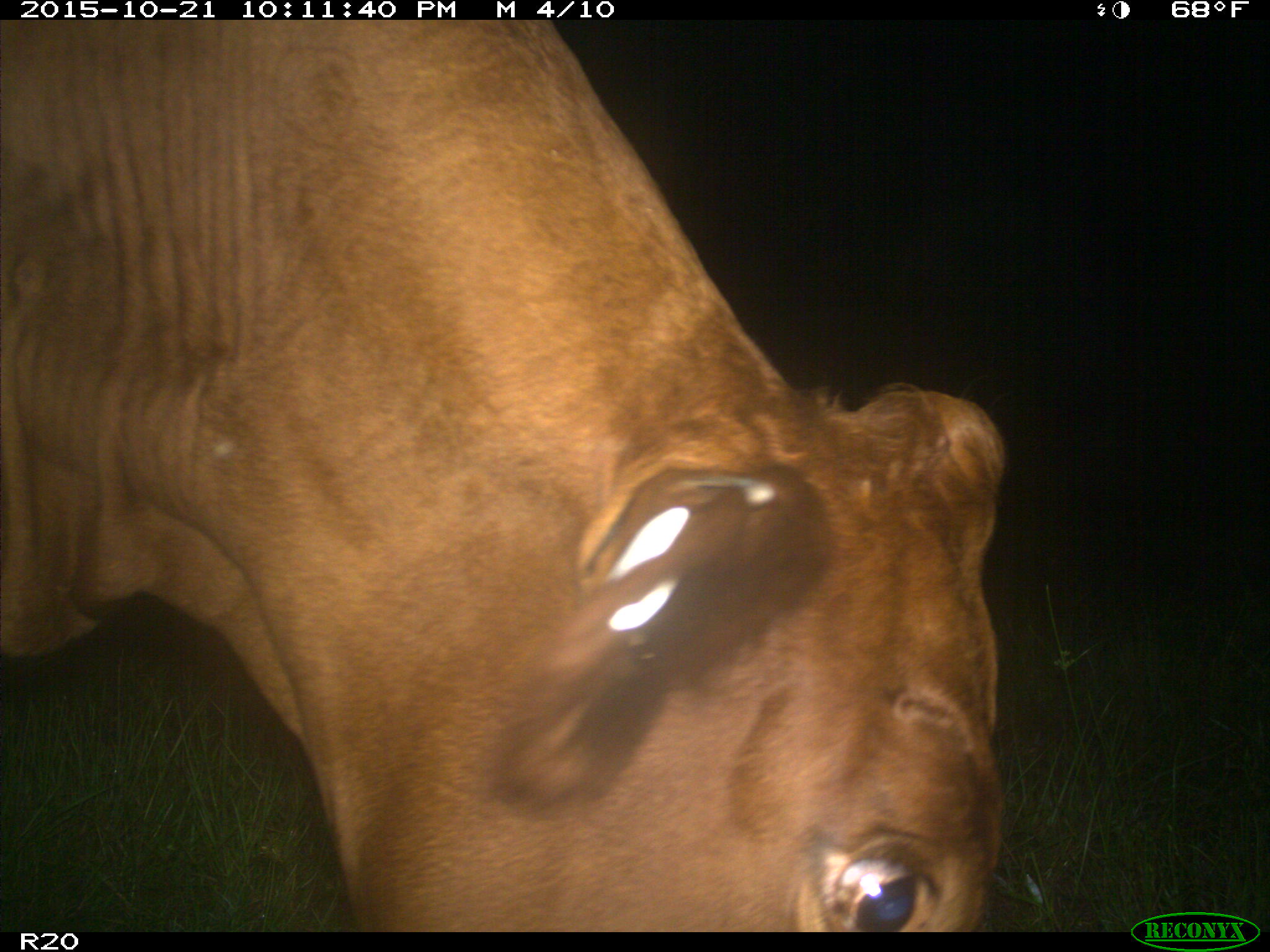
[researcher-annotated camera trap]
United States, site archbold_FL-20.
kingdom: Animalia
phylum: Chordata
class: Mammalia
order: Artiodactyla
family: Bovidae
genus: Bos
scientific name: Bos taurus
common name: domestic cow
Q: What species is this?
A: Bos taurus (domestic cow).